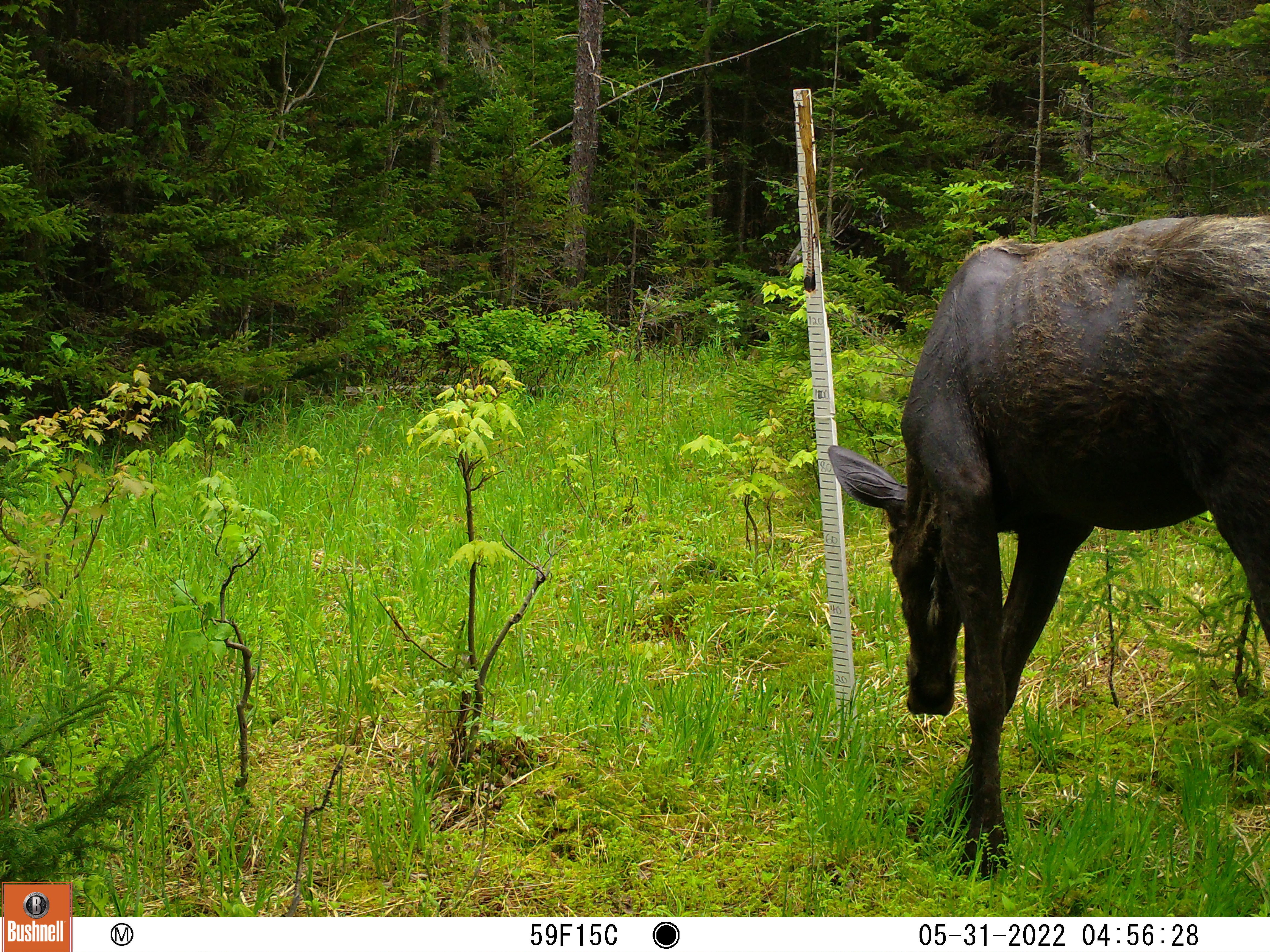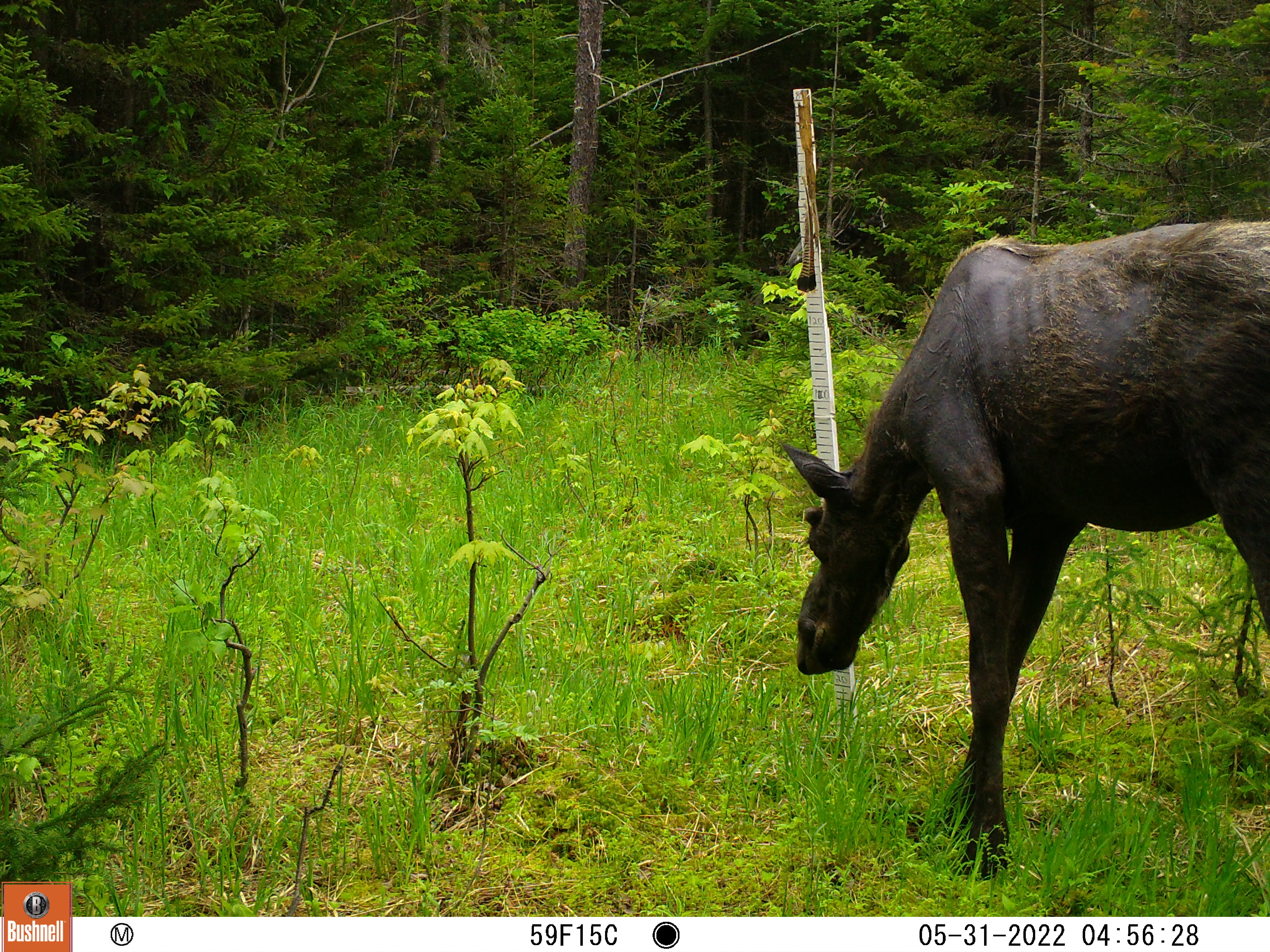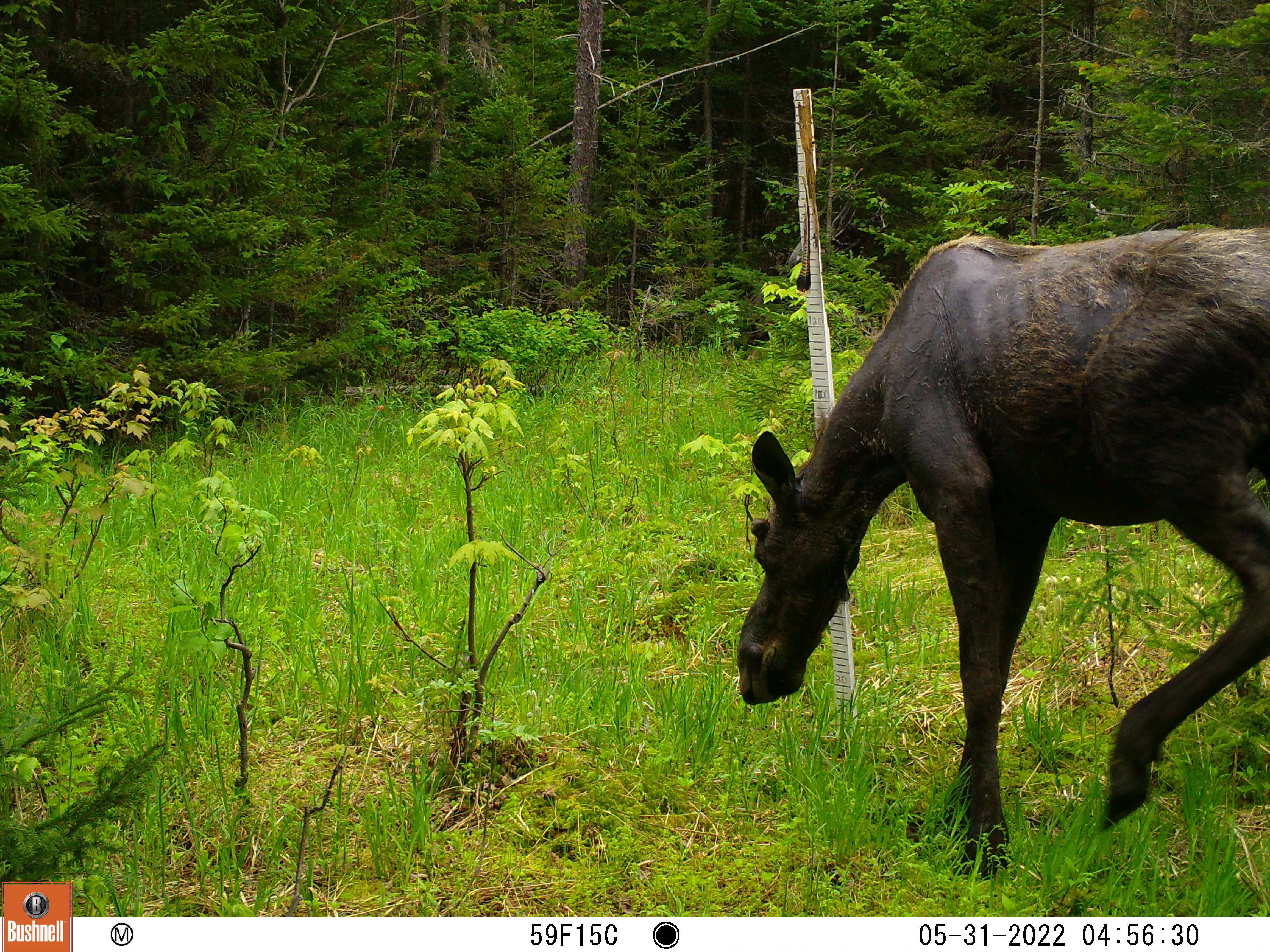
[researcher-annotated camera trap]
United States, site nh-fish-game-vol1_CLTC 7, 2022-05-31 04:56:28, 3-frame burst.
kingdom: Animalia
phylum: Chordata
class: Mammalia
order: Artiodactyla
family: Cervidae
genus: Alces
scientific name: Alces alces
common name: moose